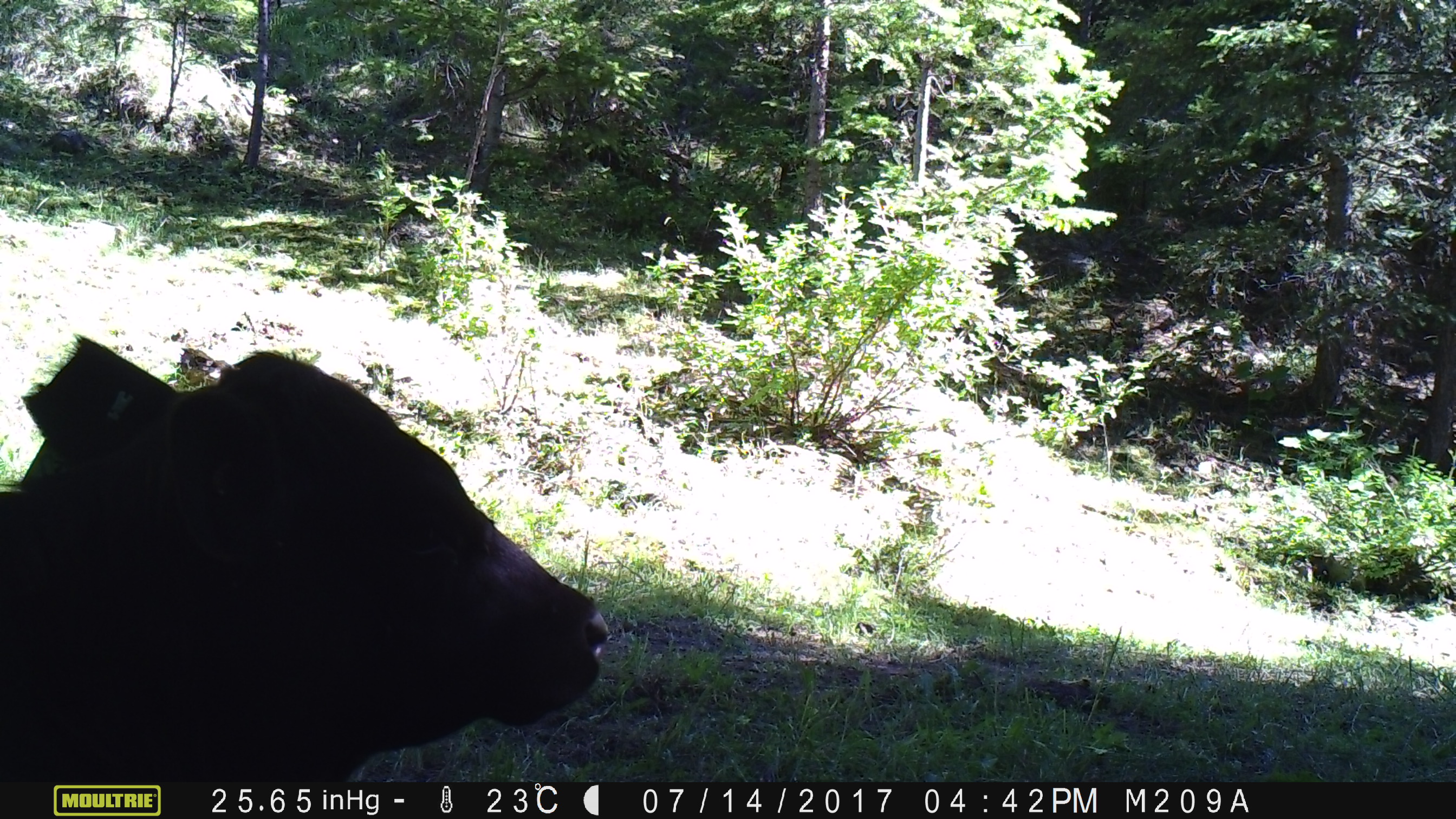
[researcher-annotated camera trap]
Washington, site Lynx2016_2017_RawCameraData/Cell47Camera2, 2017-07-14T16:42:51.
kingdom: Animalia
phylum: Chordata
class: Mammalia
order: Artiodactyla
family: Bovidae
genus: Bos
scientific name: Bos taurus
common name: domestic cattle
Domestic cattle (Bos taurus). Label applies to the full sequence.